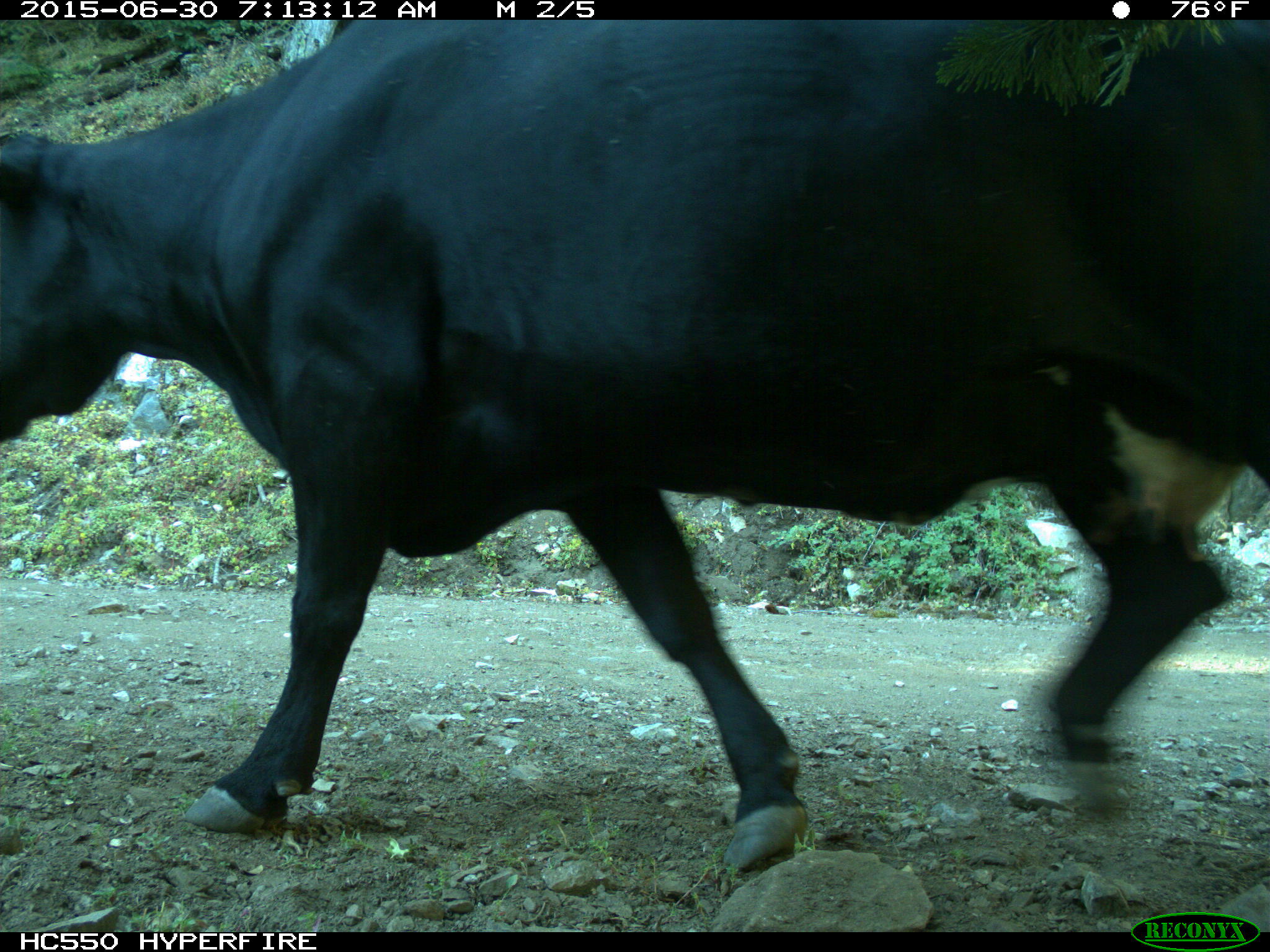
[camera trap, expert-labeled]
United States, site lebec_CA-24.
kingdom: Animalia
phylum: Chordata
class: Mammalia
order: Artiodactyla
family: Bovidae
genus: Bos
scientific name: Bos taurus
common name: domestic cow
Bos taurus (domestic cow).